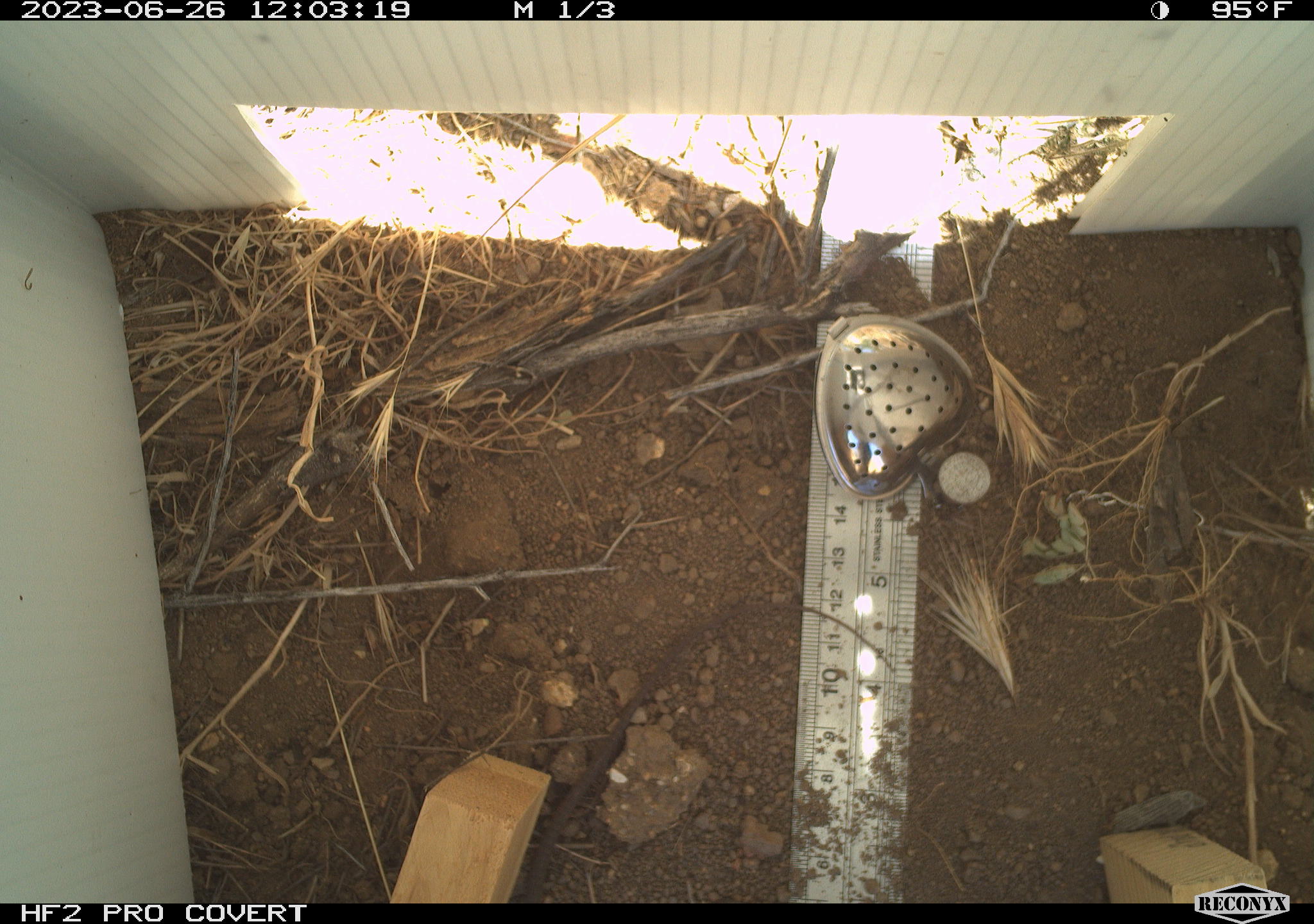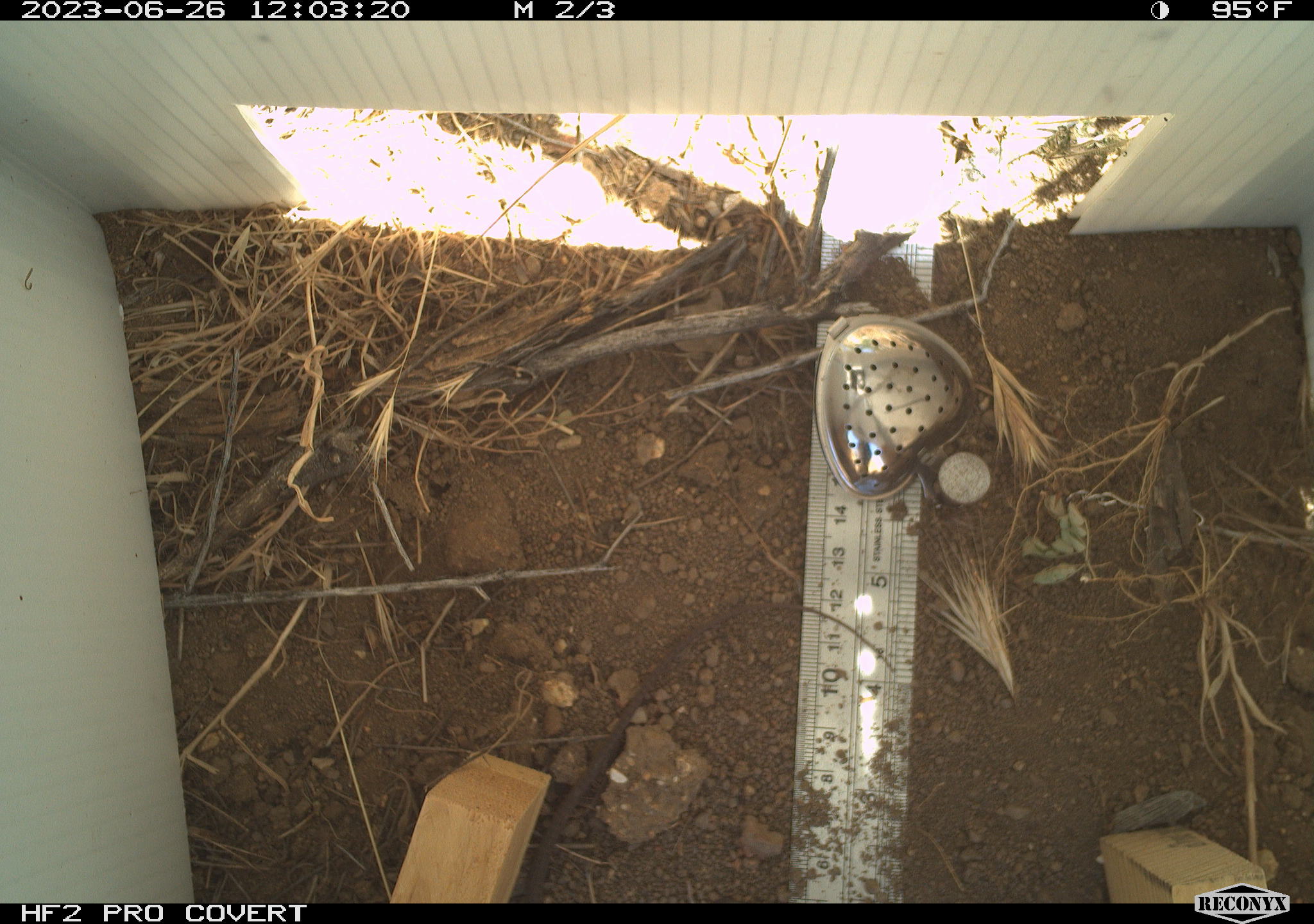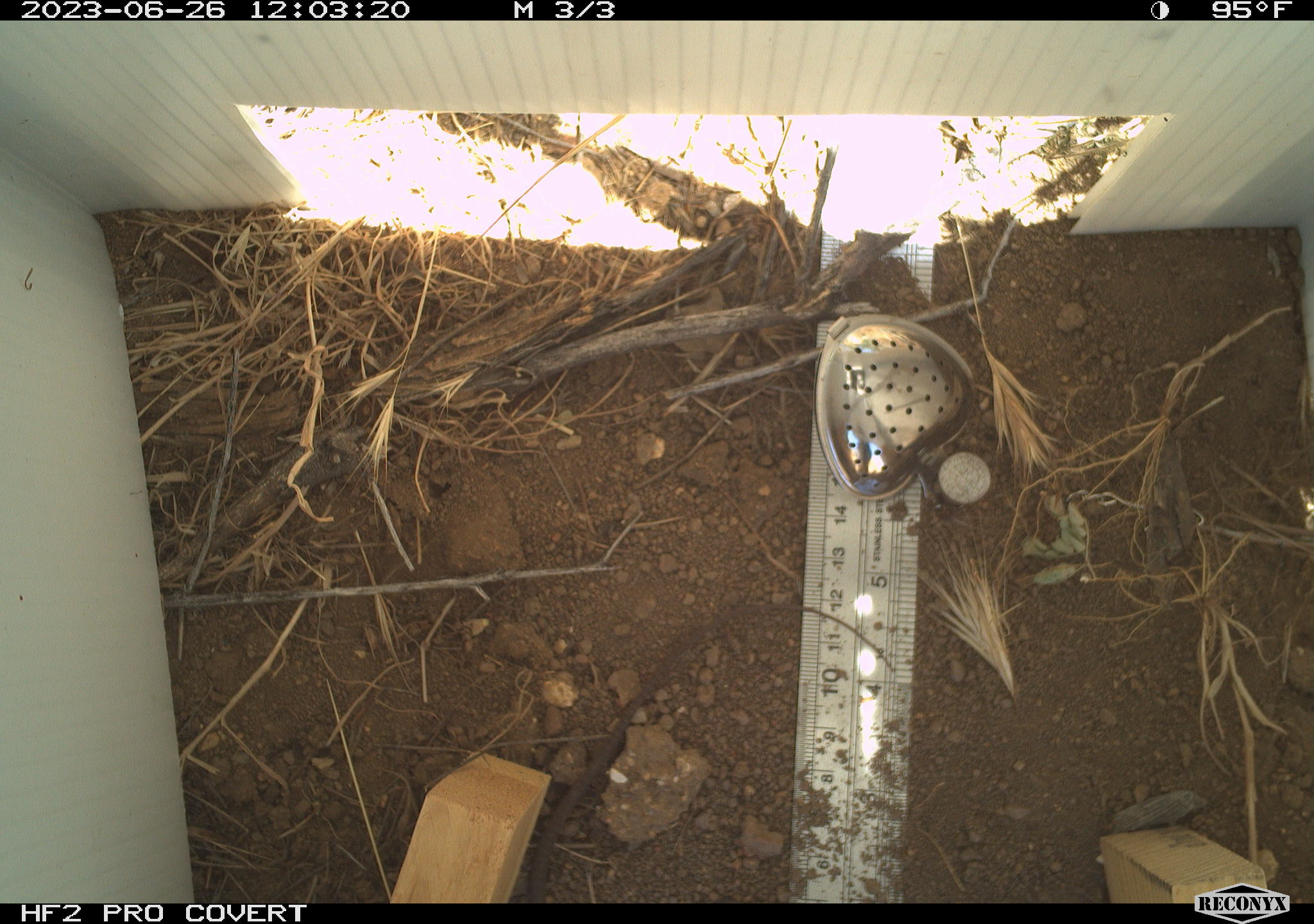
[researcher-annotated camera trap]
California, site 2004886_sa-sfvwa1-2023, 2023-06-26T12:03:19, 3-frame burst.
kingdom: Animalia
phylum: Chordata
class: Reptilia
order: Squamata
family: Teiidae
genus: Aspidoscelis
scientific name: Aspidoscelis tigris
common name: western whiptail